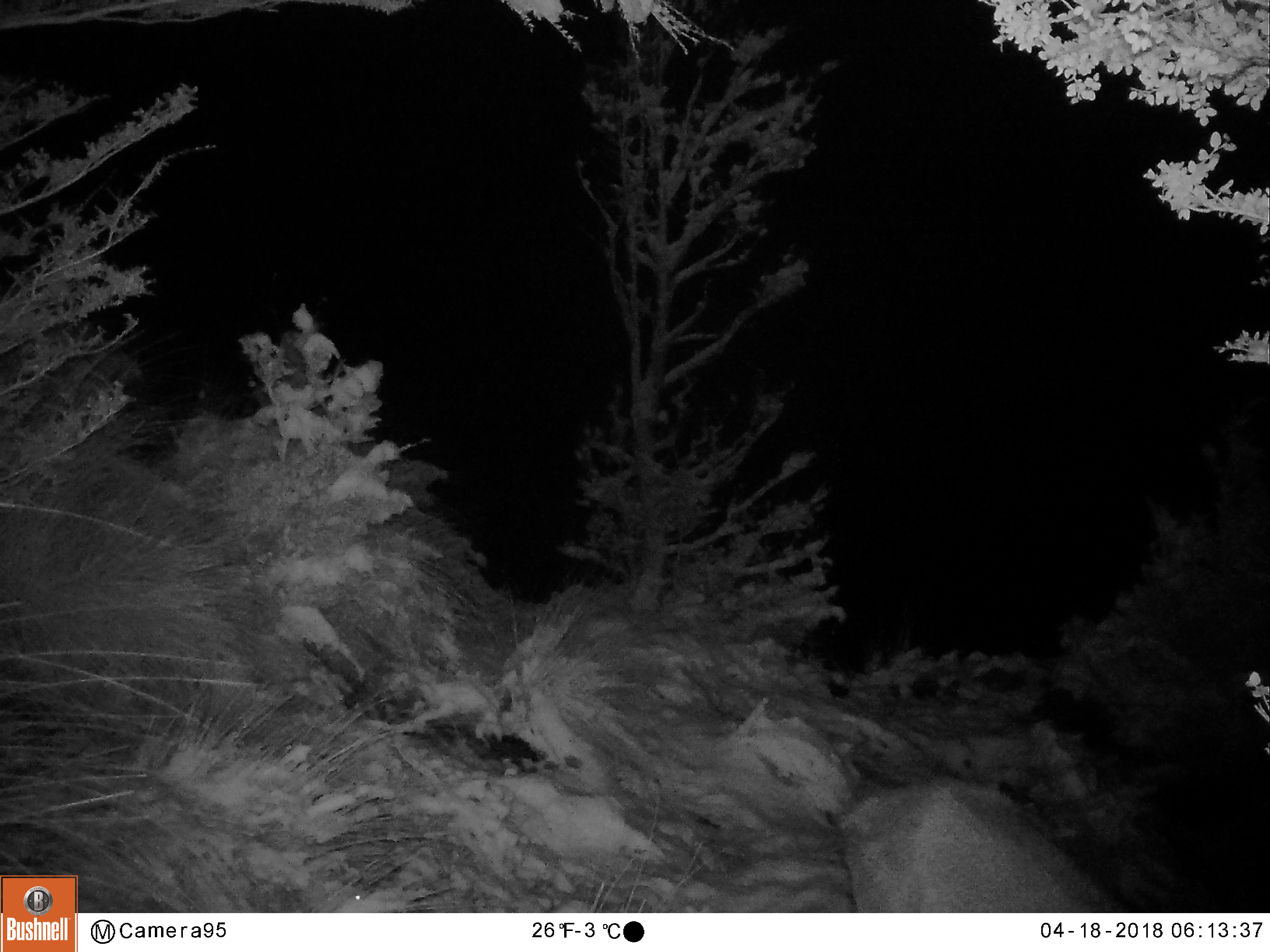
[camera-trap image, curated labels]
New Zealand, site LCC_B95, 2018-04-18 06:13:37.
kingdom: Animalia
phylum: Chordata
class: Mammalia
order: Artiodactyla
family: Cervidae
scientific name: Cervidae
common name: deer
Deer (Cervidae).